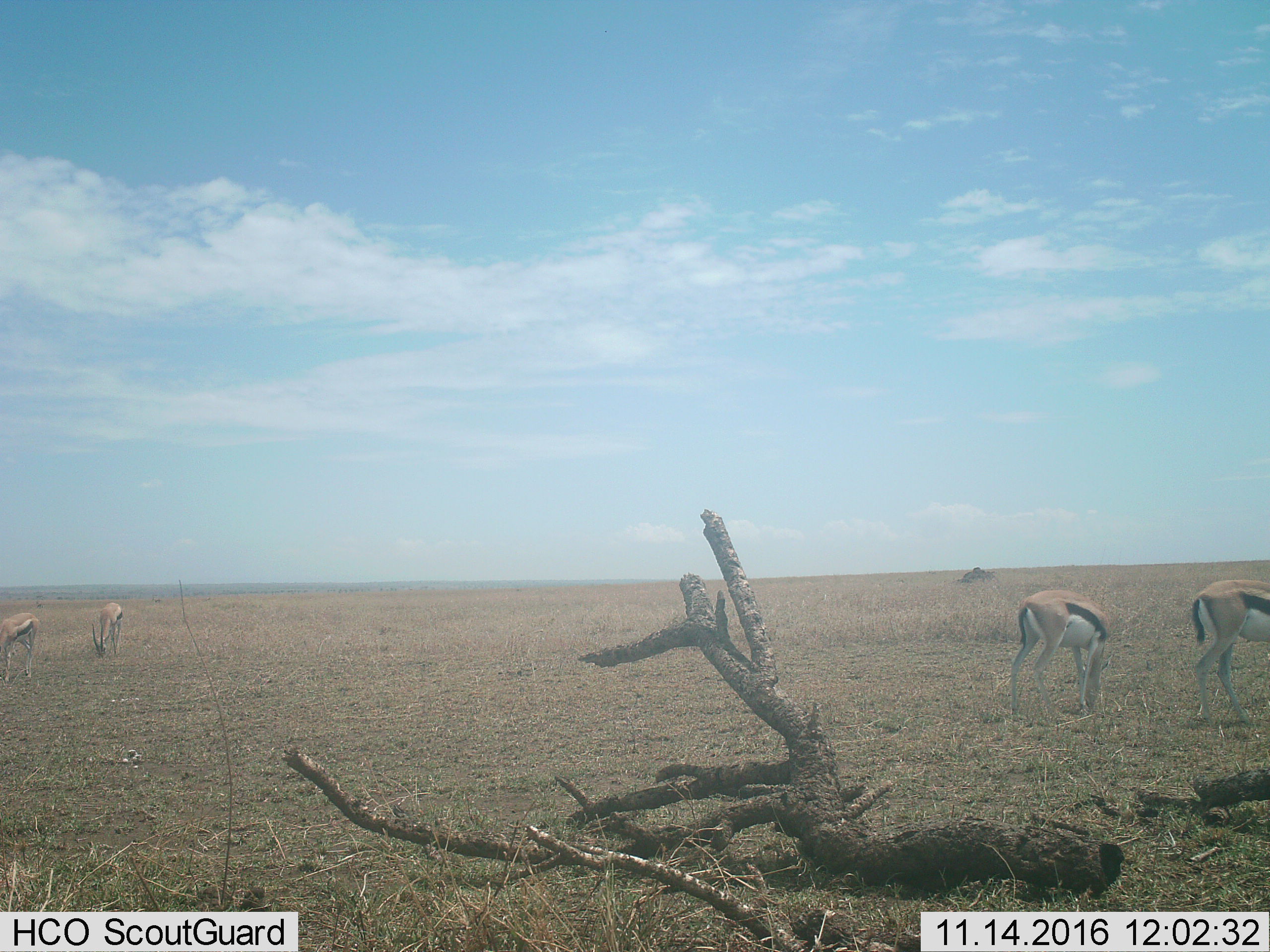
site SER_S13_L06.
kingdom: Animalia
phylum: Chordata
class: Mammalia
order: Artiodactyla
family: Bovidae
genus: Eudorcas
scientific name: Eudorcas thomsonii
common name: thomson's gazelle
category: gazellethomsons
Gazellethomsons (thomson's gazelle) (Eudorcas thomsonii), count 4. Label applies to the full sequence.